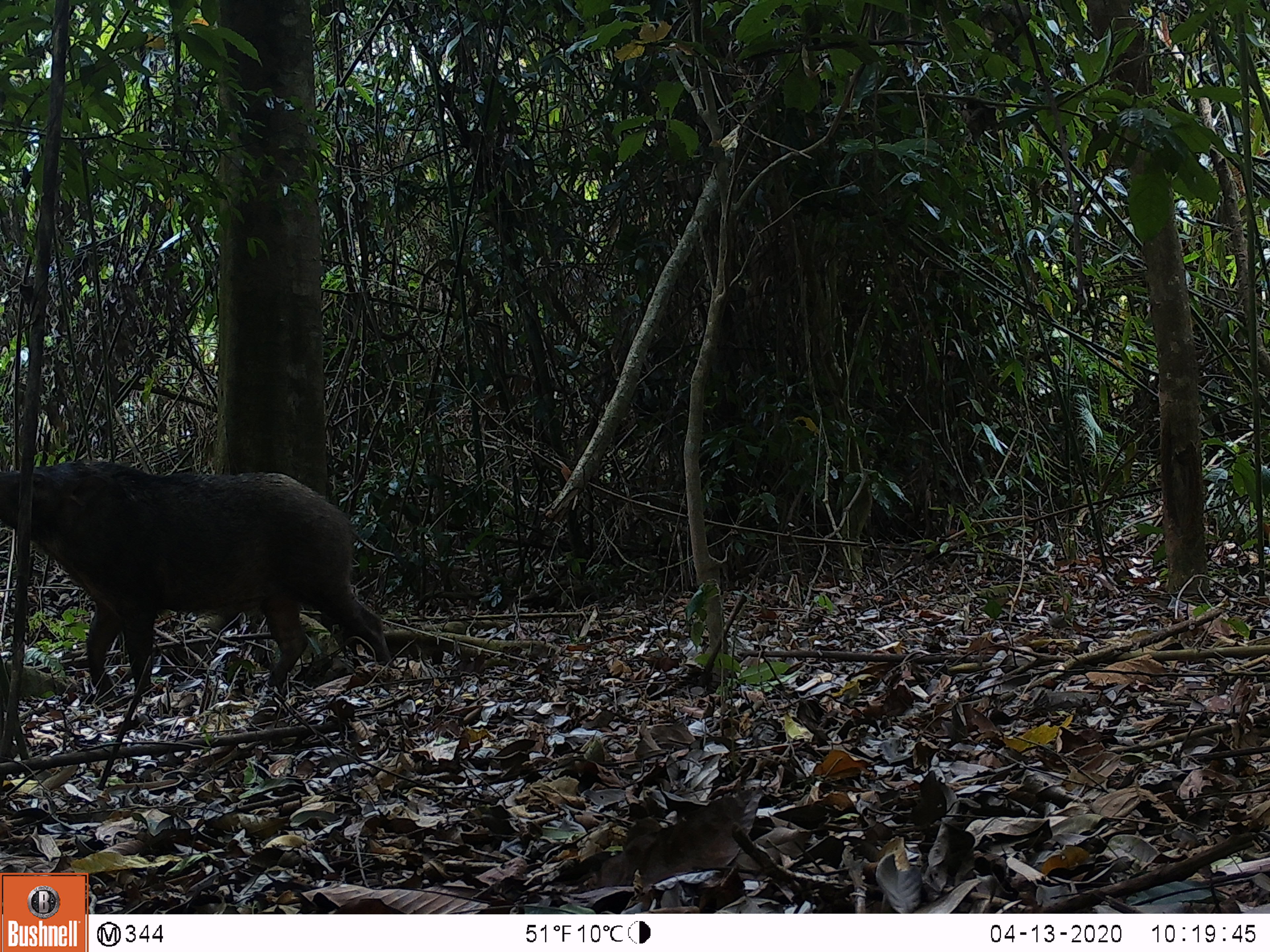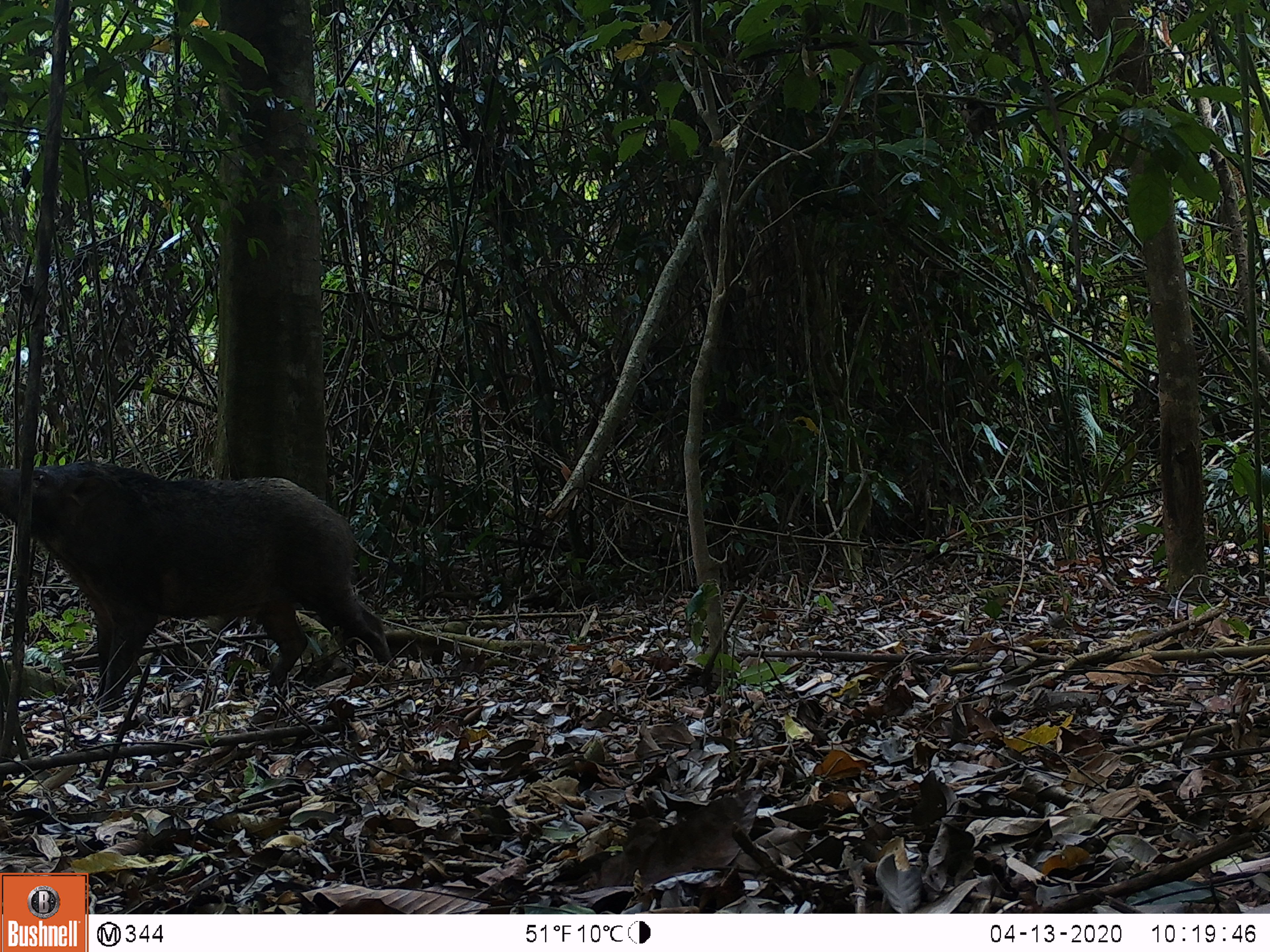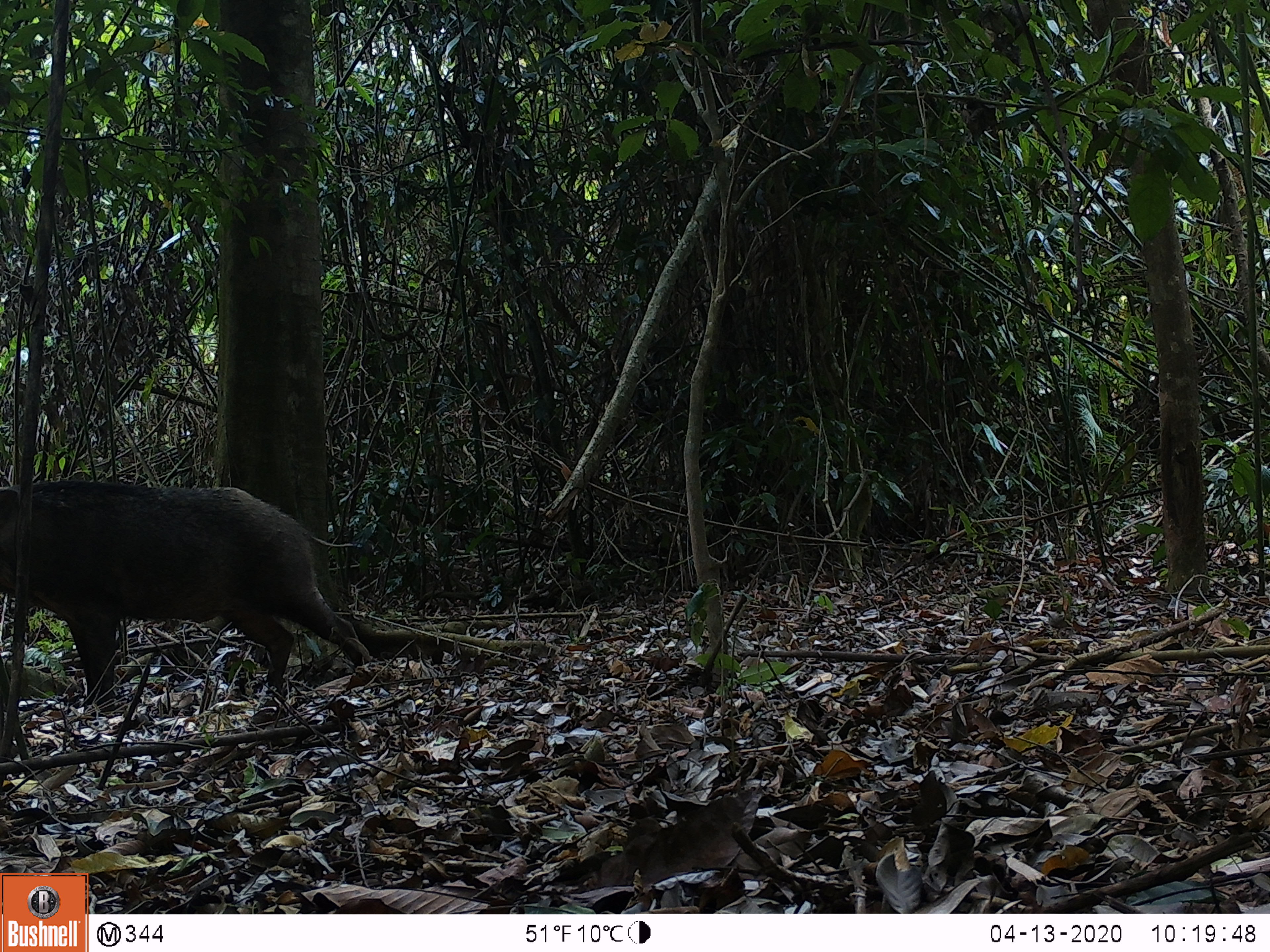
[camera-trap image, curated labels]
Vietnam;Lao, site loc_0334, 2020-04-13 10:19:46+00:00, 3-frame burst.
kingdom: Animalia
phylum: Chordata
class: Mammalia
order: Artiodactyla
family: Suidae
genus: Sus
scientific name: Sus scrofa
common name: eurasian wild pig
Eurasian wild pig (Sus scrofa). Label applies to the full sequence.